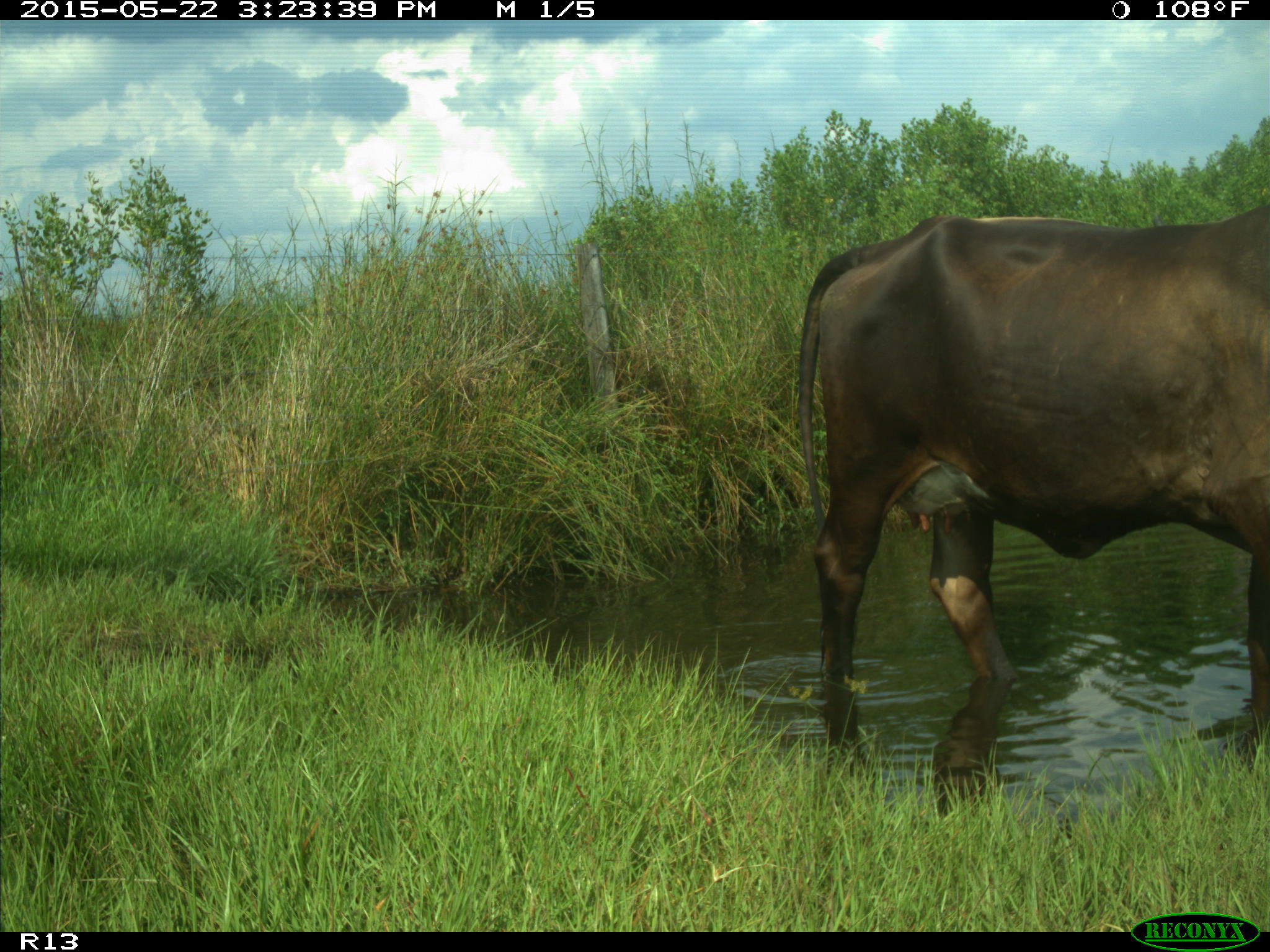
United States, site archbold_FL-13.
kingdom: Animalia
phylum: Chordata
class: Mammalia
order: Artiodactyla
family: Bovidae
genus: Bos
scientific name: Bos taurus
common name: domestic cow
Bos taurus (domestic cow).